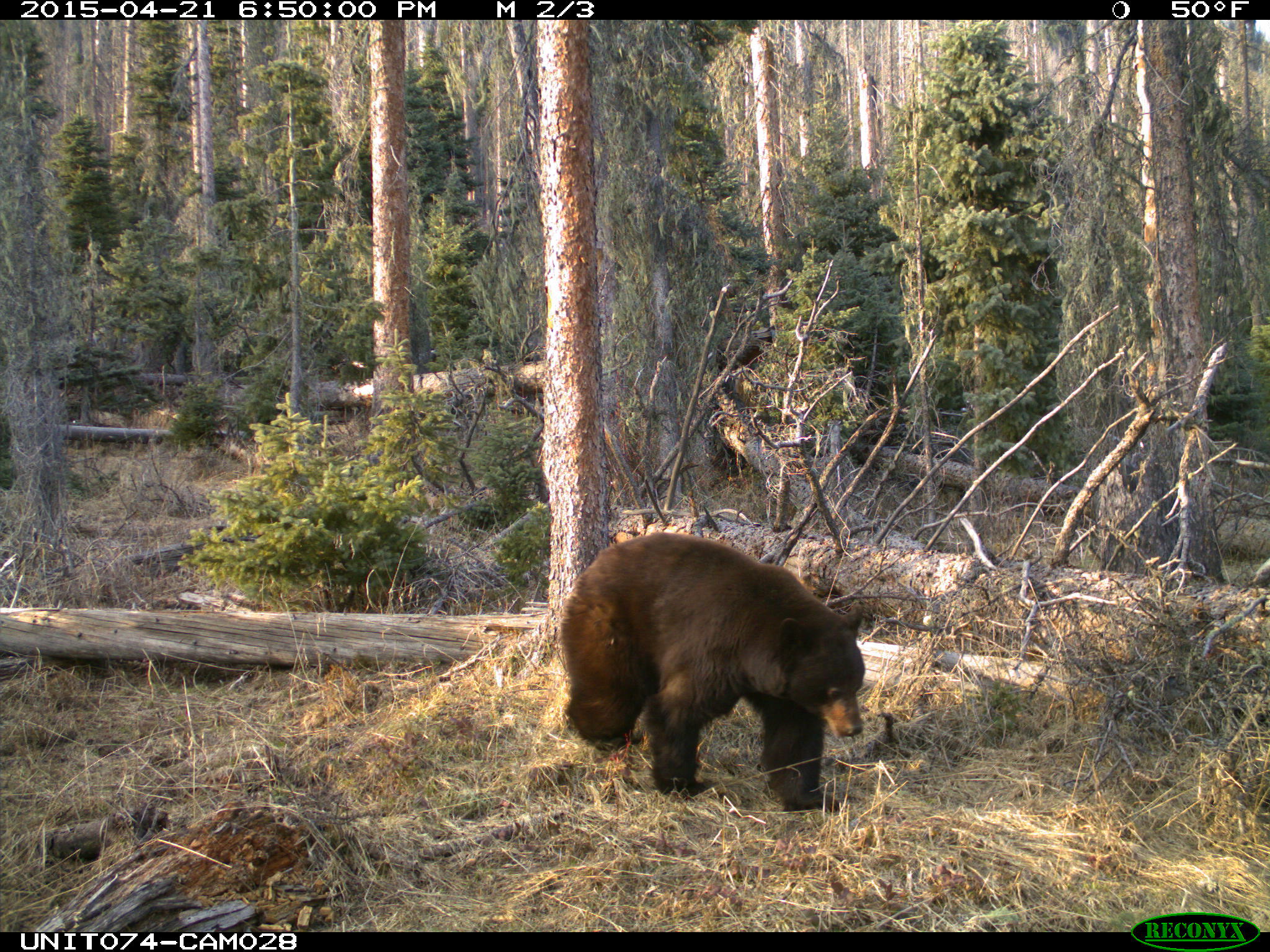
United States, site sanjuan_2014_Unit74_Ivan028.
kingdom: Animalia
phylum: Chordata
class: Mammalia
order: Carnivora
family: Ursidae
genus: Ursus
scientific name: Ursus americanus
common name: american black bear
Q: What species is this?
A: Ursus americanus (american black bear).